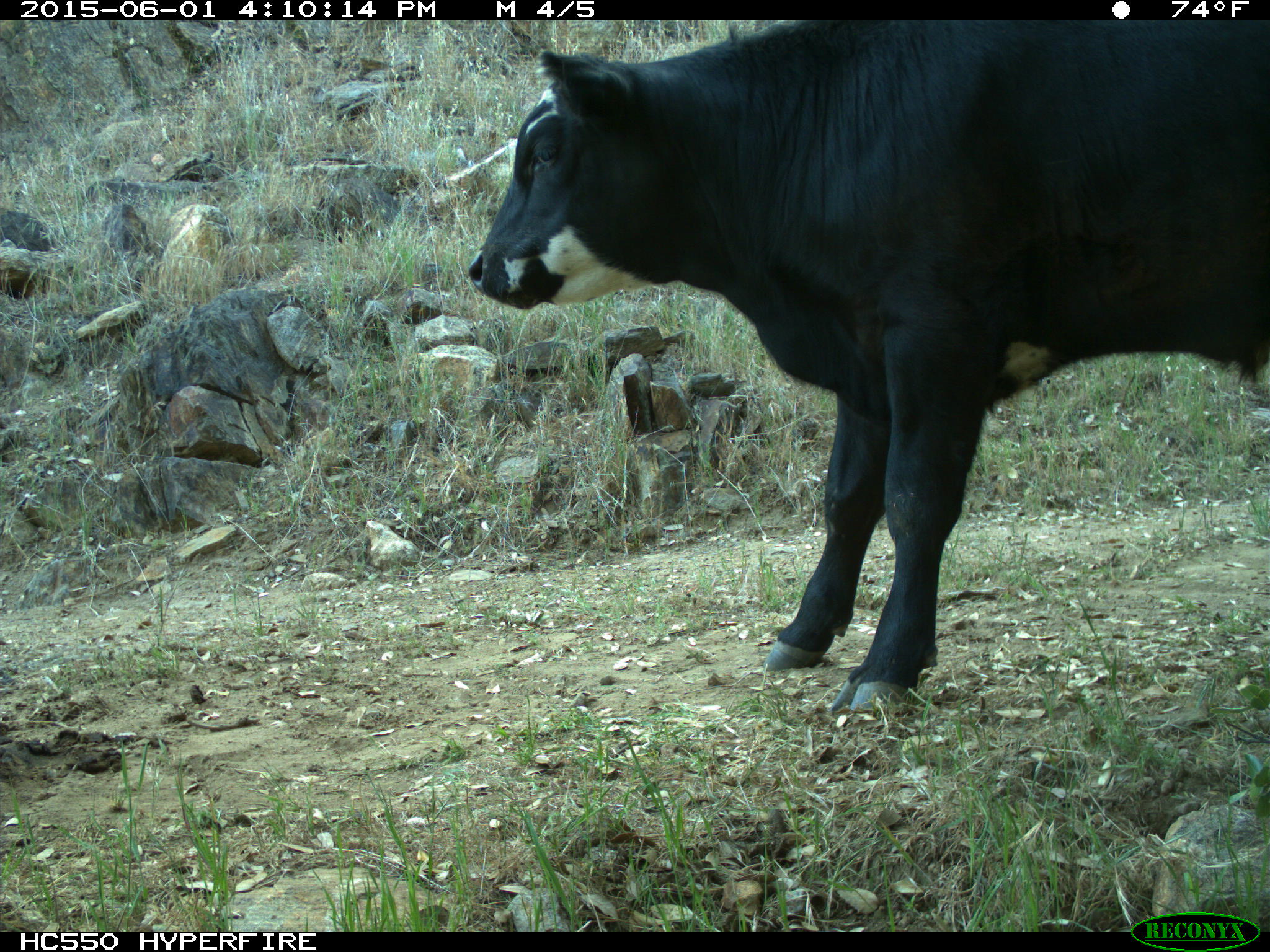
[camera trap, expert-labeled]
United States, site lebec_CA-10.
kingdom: Animalia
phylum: Chordata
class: Mammalia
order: Artiodactyla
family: Bovidae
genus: Bos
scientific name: Bos taurus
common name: domestic cow